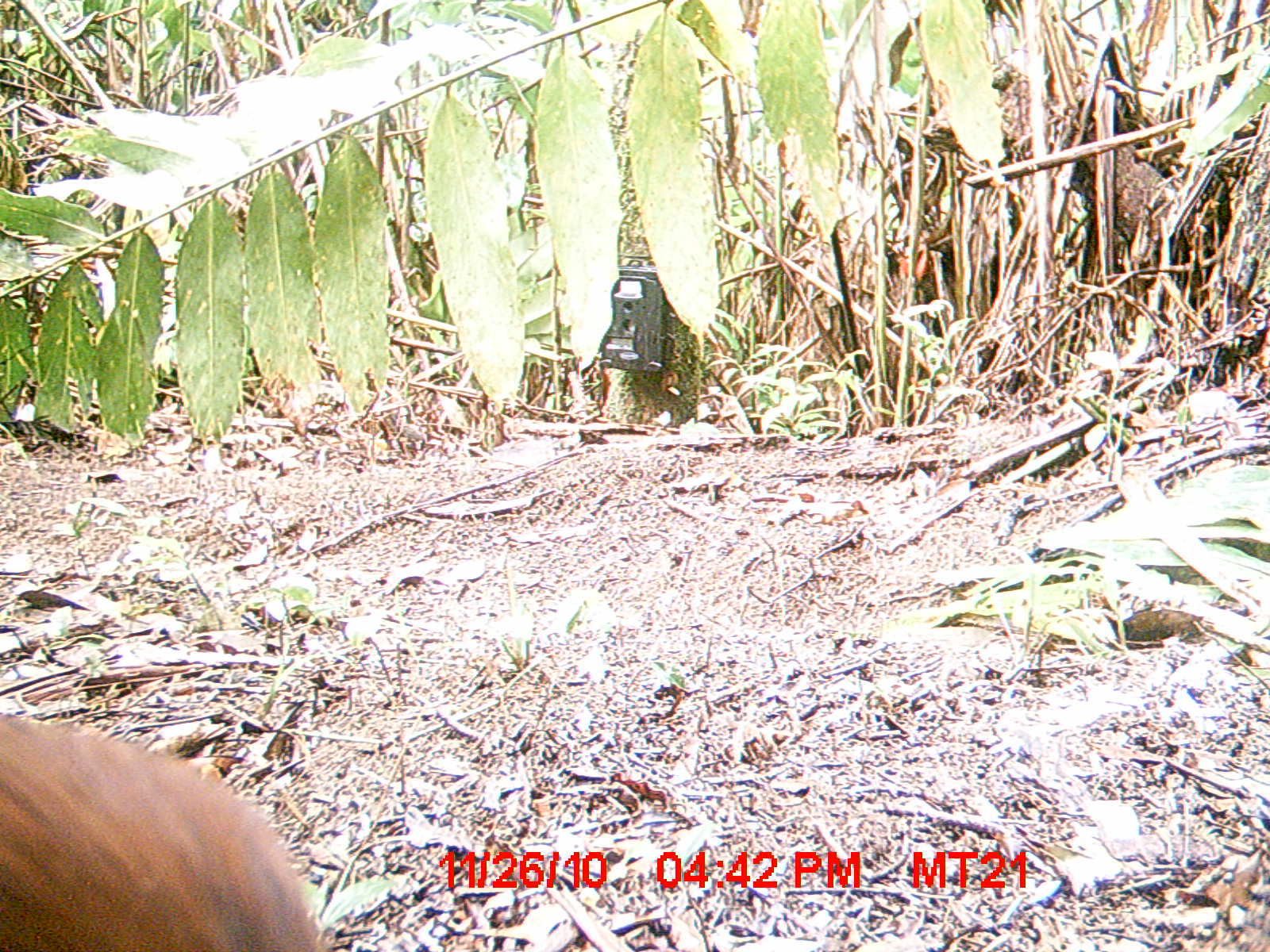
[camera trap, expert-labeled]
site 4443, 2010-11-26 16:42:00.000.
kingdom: Animalia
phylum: Chordata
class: Aves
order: Pelecaniformes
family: Threskiornithidae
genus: Lophotibis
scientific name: Lophotibis cristata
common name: madagascan ibis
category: lophotibis cristataa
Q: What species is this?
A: Lophotibis cristataa (madagascan ibis) (Lophotibis cristata).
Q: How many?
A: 1.